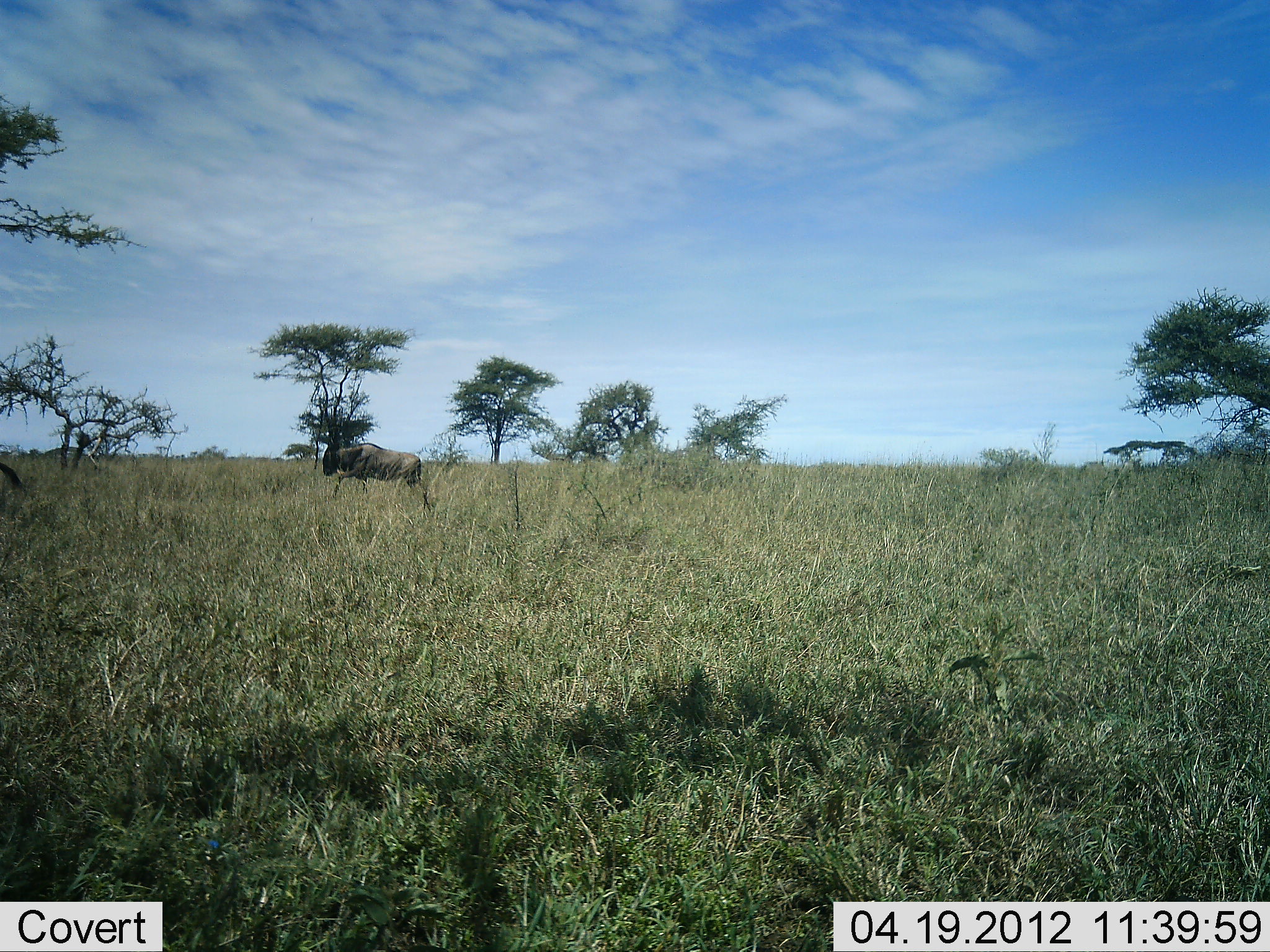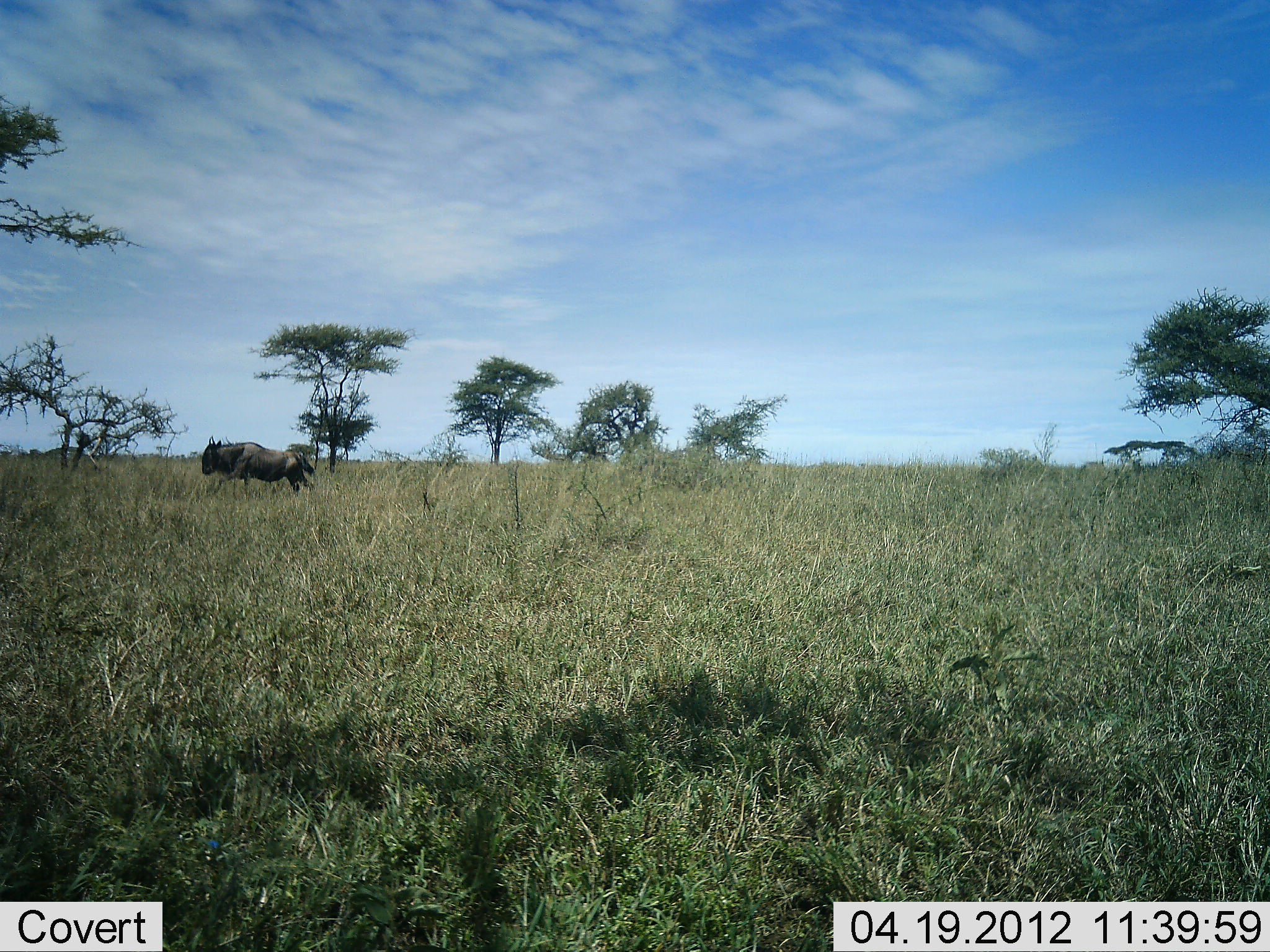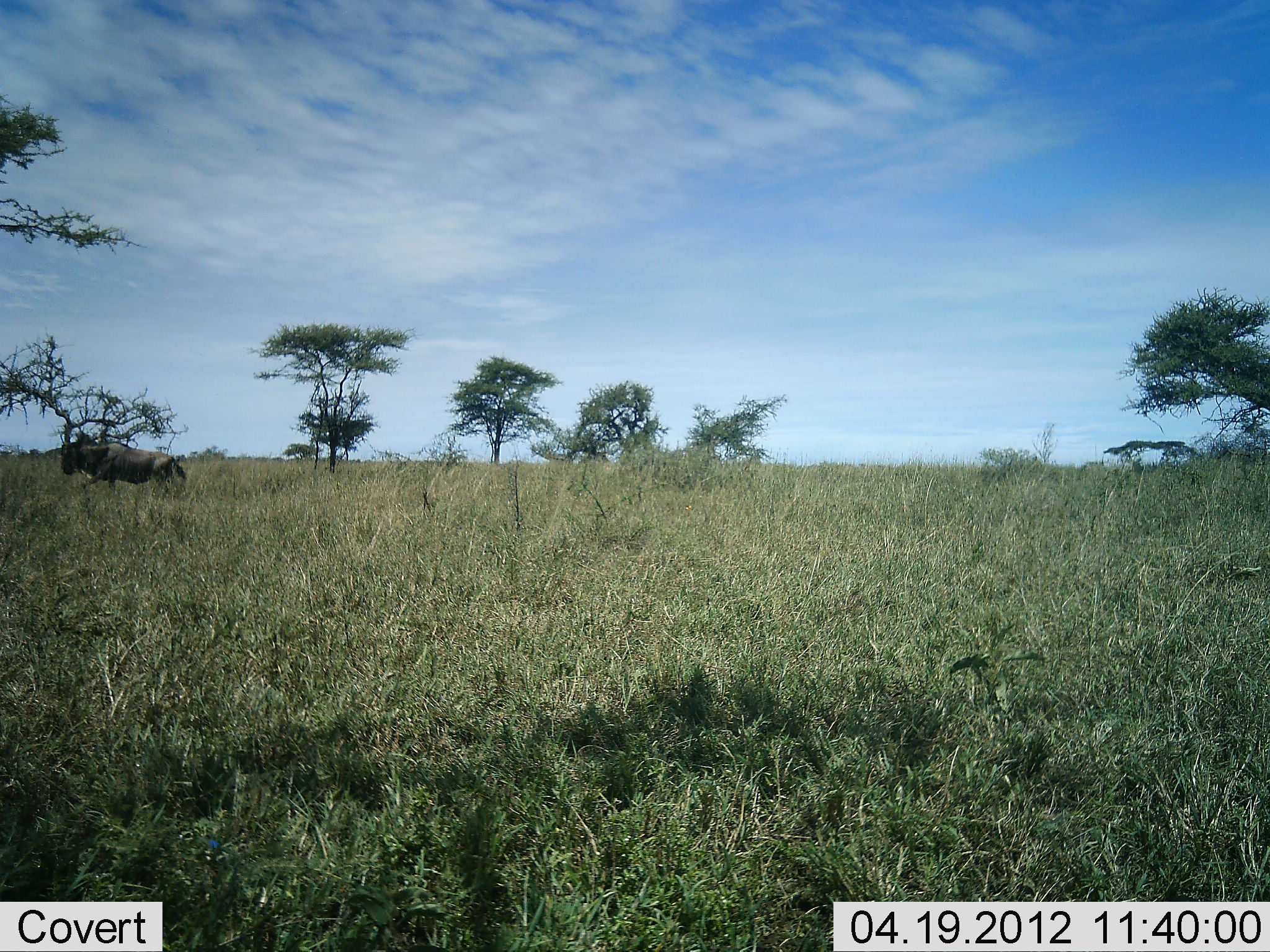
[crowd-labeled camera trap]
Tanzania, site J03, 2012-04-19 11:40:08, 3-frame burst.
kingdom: Animalia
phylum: Chordata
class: Mammalia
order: Artiodactyla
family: Bovidae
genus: Connochaetes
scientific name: Connochaetes taurinus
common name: blue wildebeest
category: wildebeest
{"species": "wildebeest (blue wildebeest) (Connochaetes taurinus)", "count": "2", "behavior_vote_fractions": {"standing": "0%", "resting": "0%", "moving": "100%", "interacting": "0%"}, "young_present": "0%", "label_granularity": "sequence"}